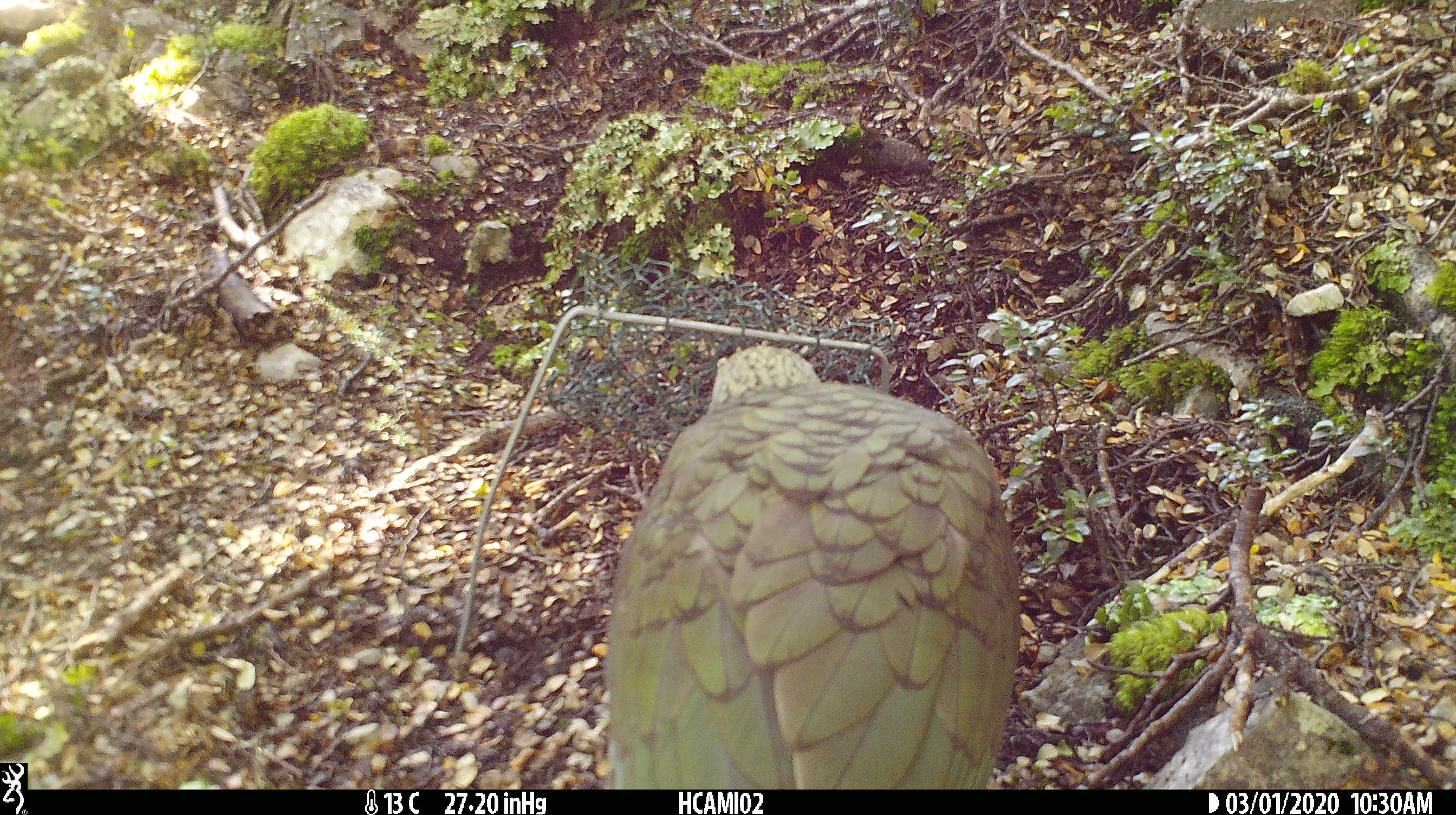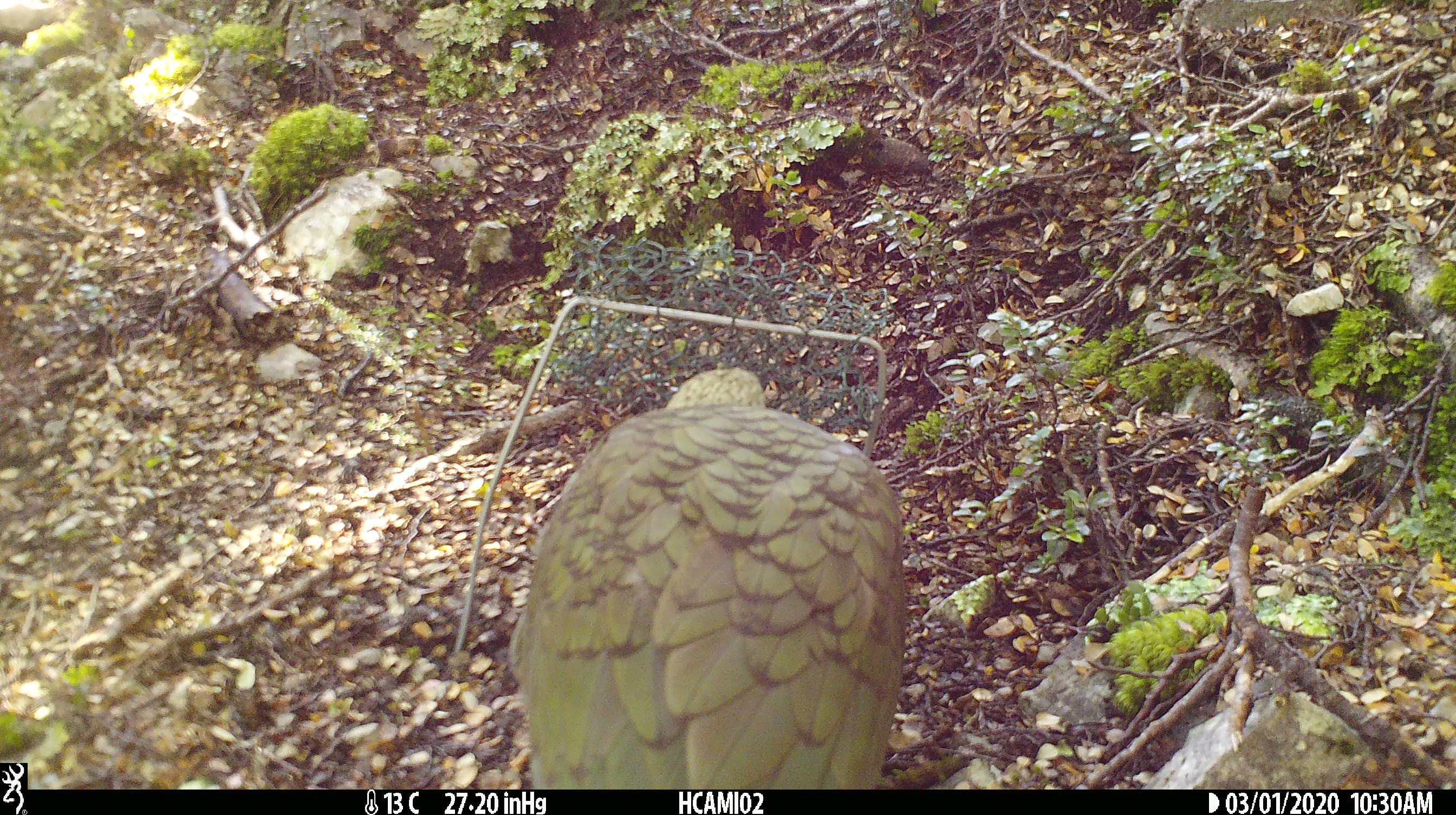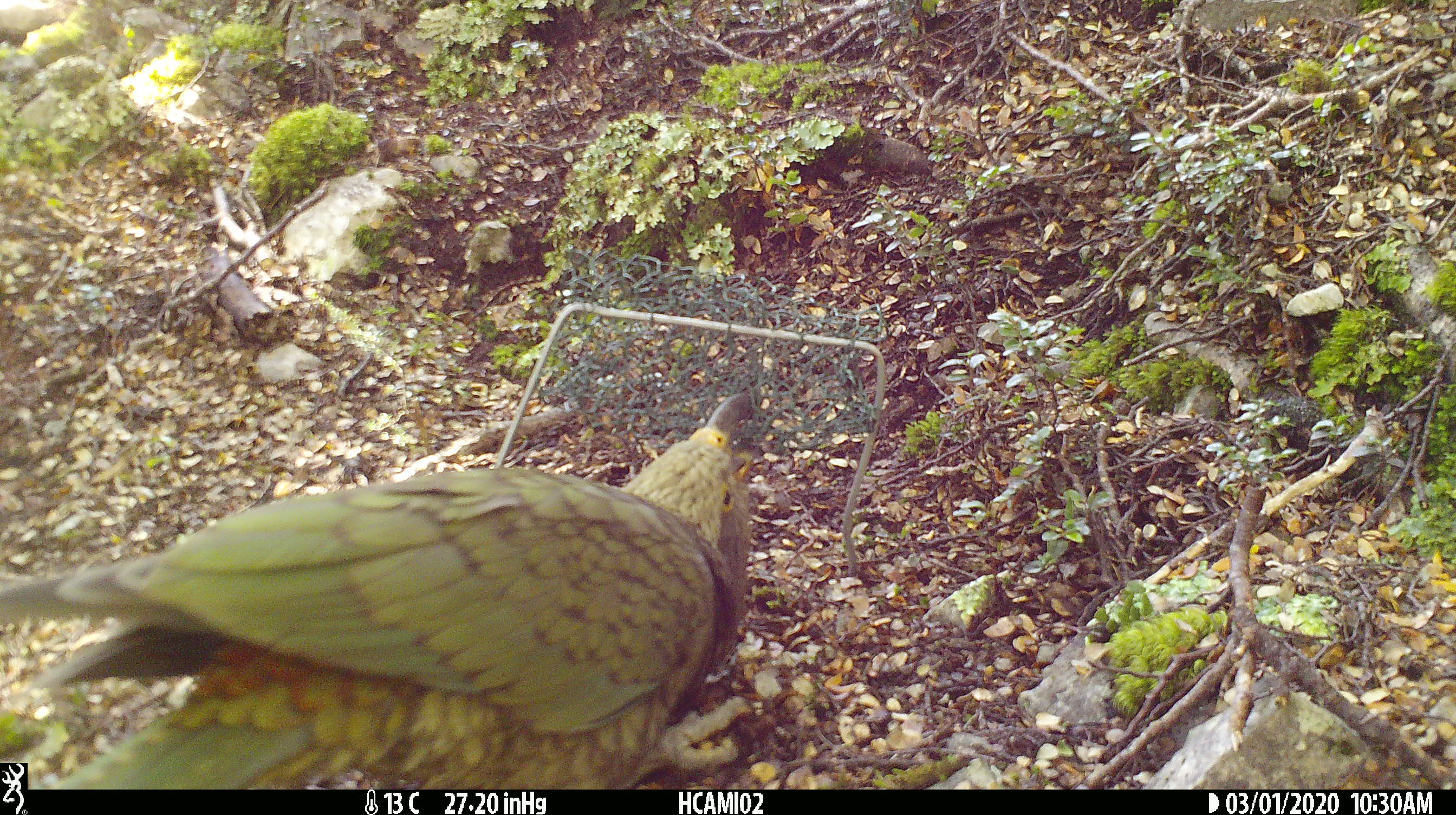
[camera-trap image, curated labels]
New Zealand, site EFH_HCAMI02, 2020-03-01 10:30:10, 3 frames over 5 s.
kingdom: Animalia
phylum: Chordata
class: Aves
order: Psittaciformes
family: Strigopidae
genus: Nestor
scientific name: Nestor notabilis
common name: kea